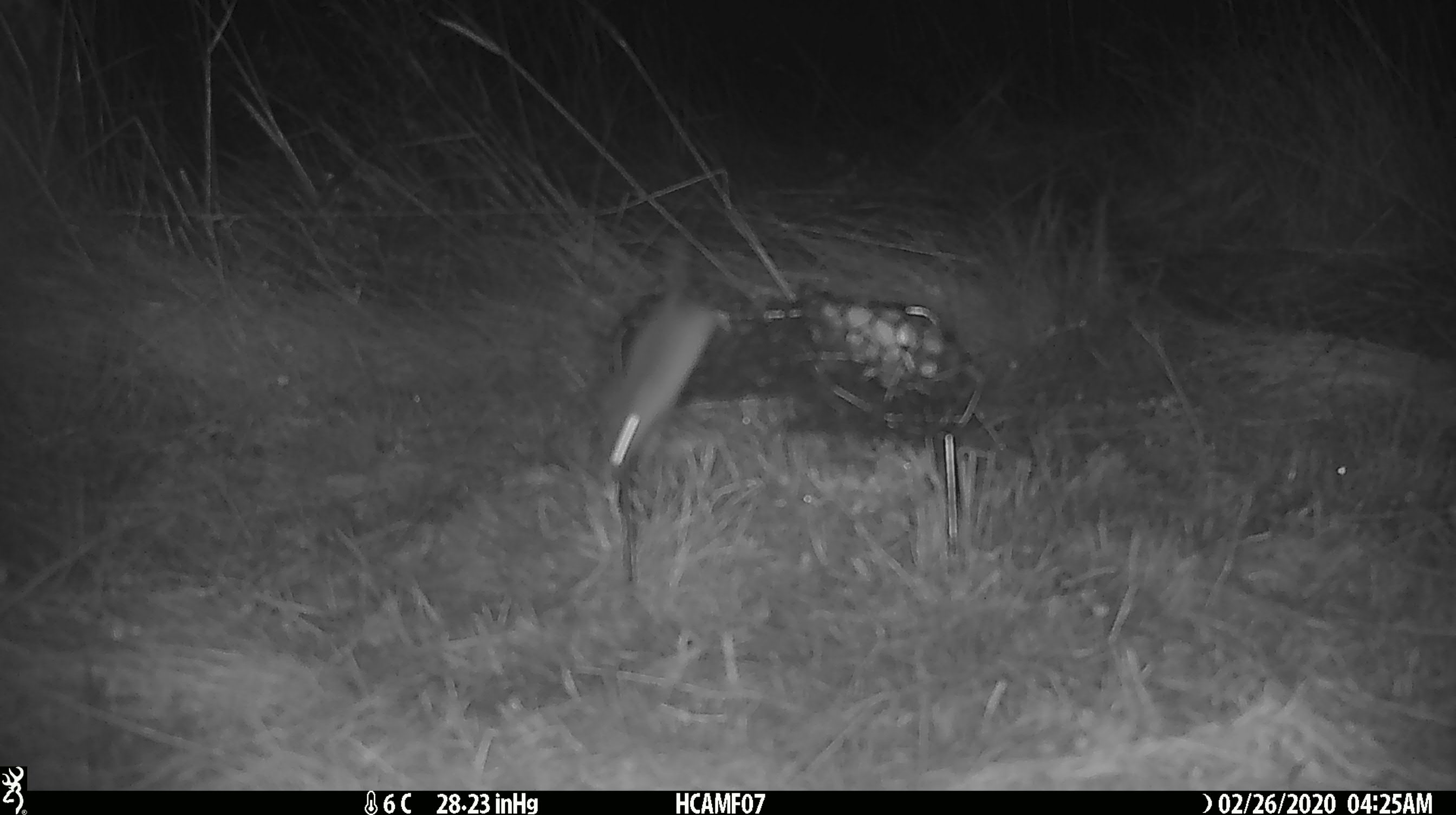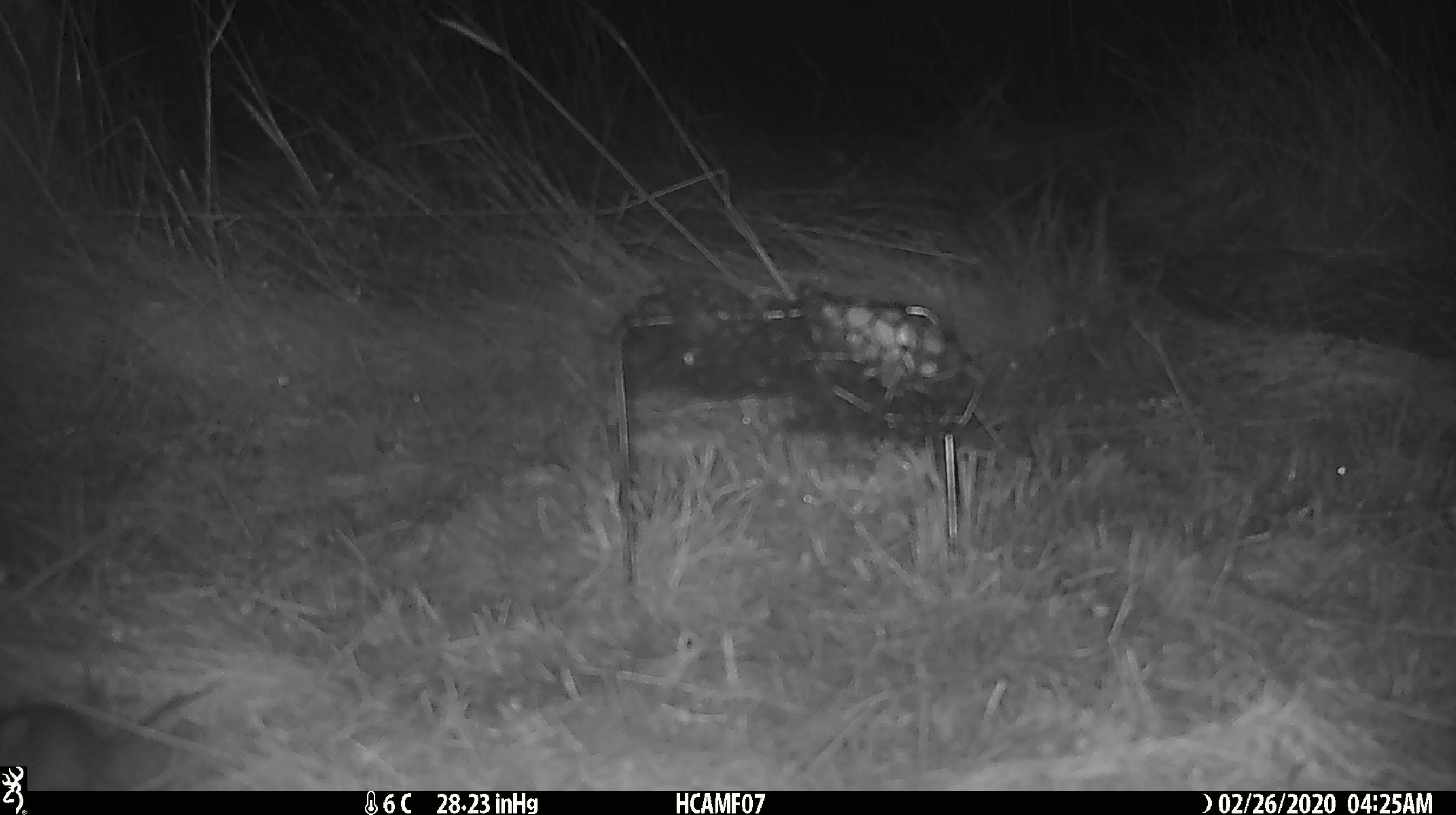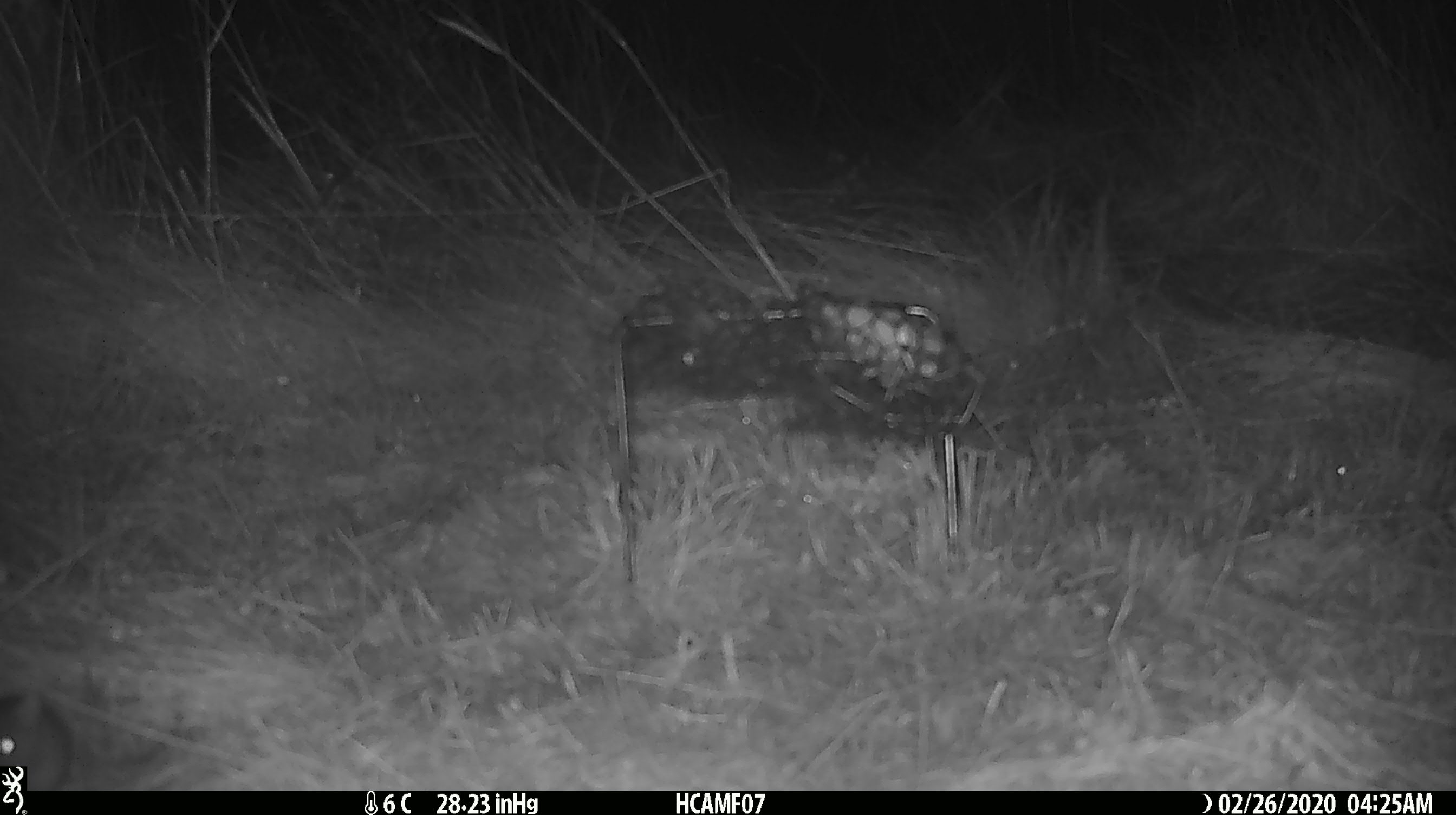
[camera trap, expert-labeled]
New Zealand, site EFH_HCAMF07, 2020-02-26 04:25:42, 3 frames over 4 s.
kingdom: Animalia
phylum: Chordata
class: Mammalia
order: Rodentia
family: Muridae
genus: Mus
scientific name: Mus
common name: mouse